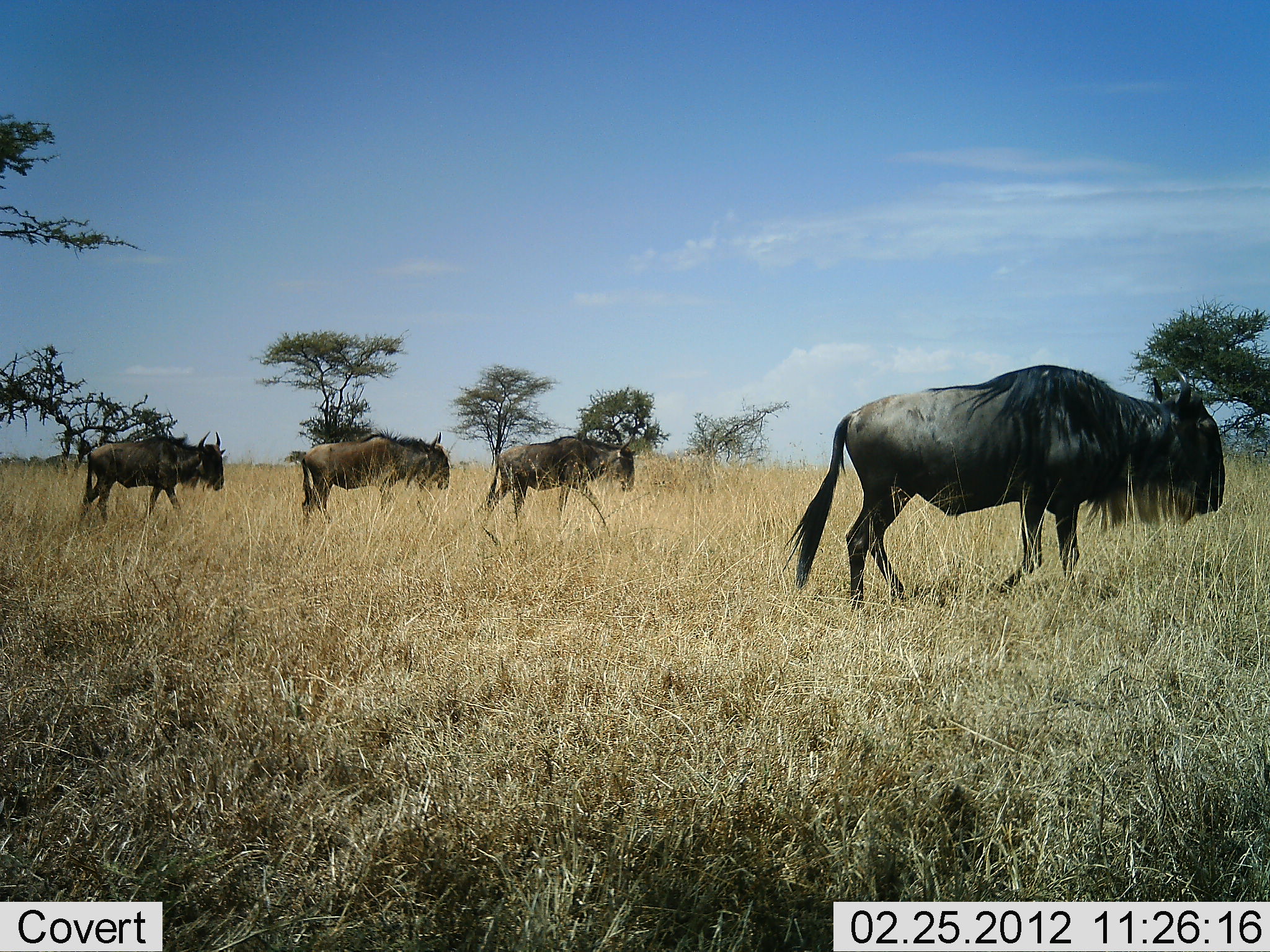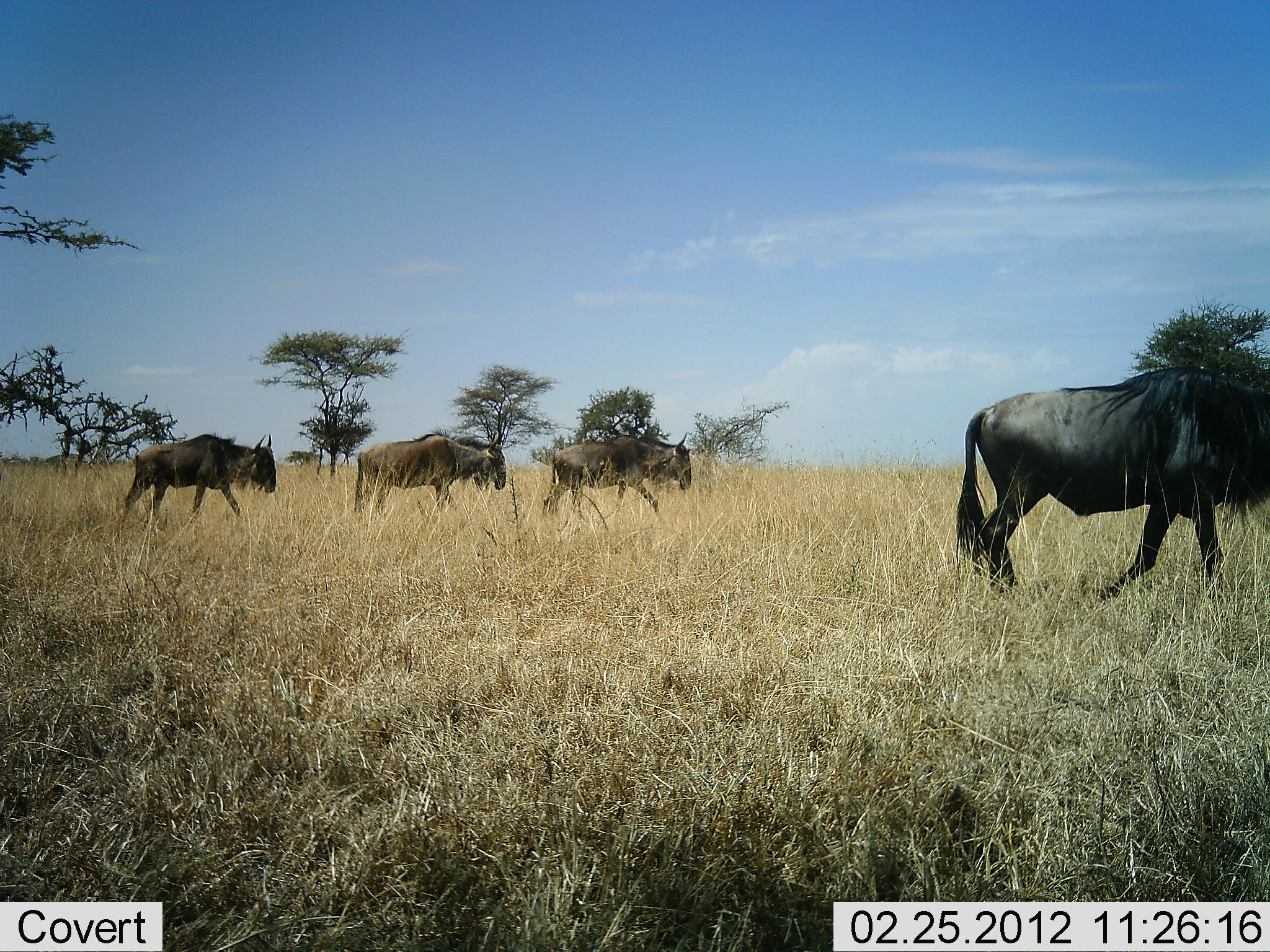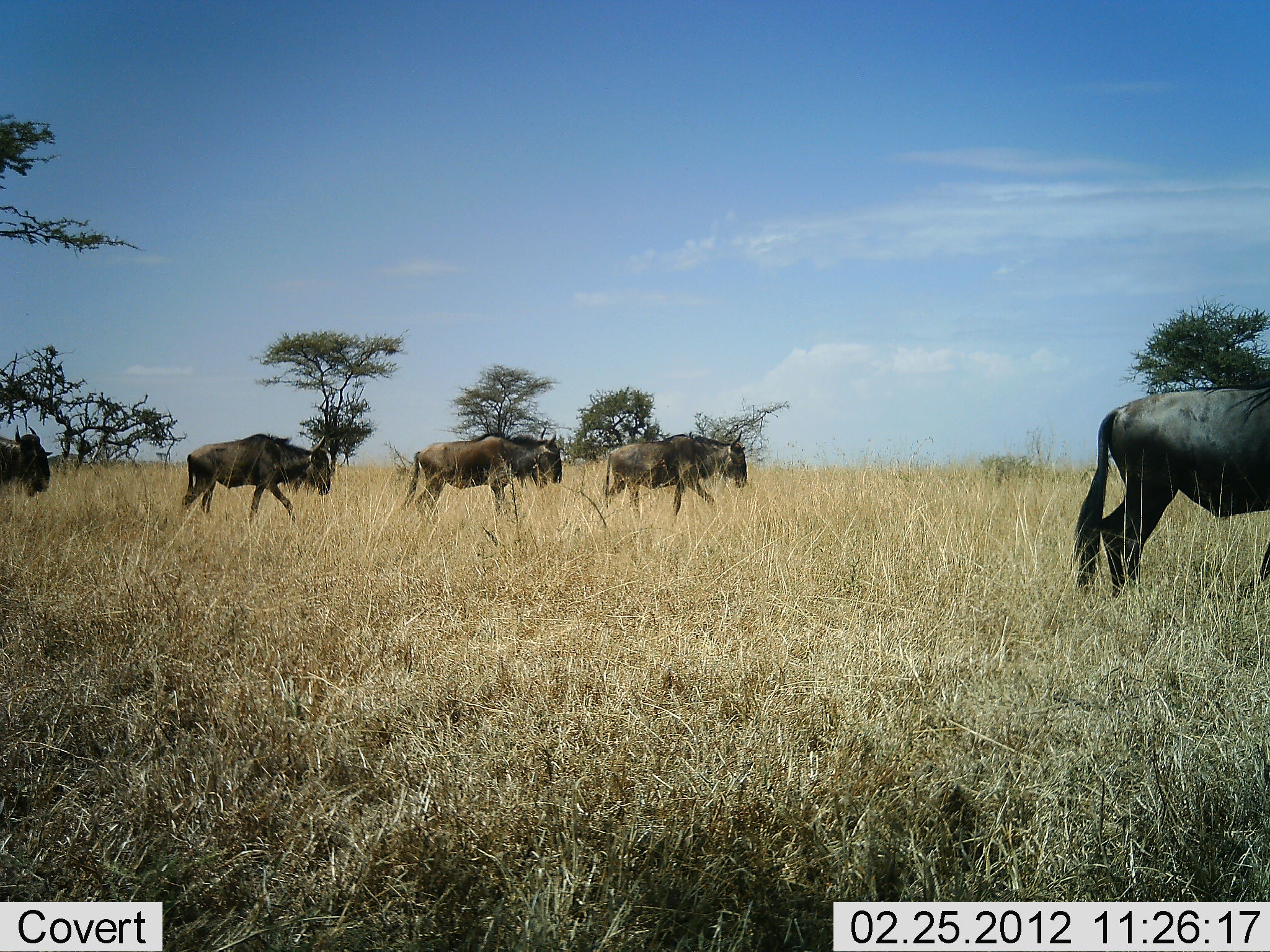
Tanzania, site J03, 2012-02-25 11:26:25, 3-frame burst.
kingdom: Animalia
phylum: Chordata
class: Mammalia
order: Artiodactyla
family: Bovidae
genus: Connochaetes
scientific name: Connochaetes taurinus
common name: blue wildebeest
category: wildebeest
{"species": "wildebeest (blue wildebeest) (Connochaetes taurinus)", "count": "5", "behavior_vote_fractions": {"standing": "6%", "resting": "0%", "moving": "100%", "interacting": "0%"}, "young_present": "0%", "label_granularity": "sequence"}